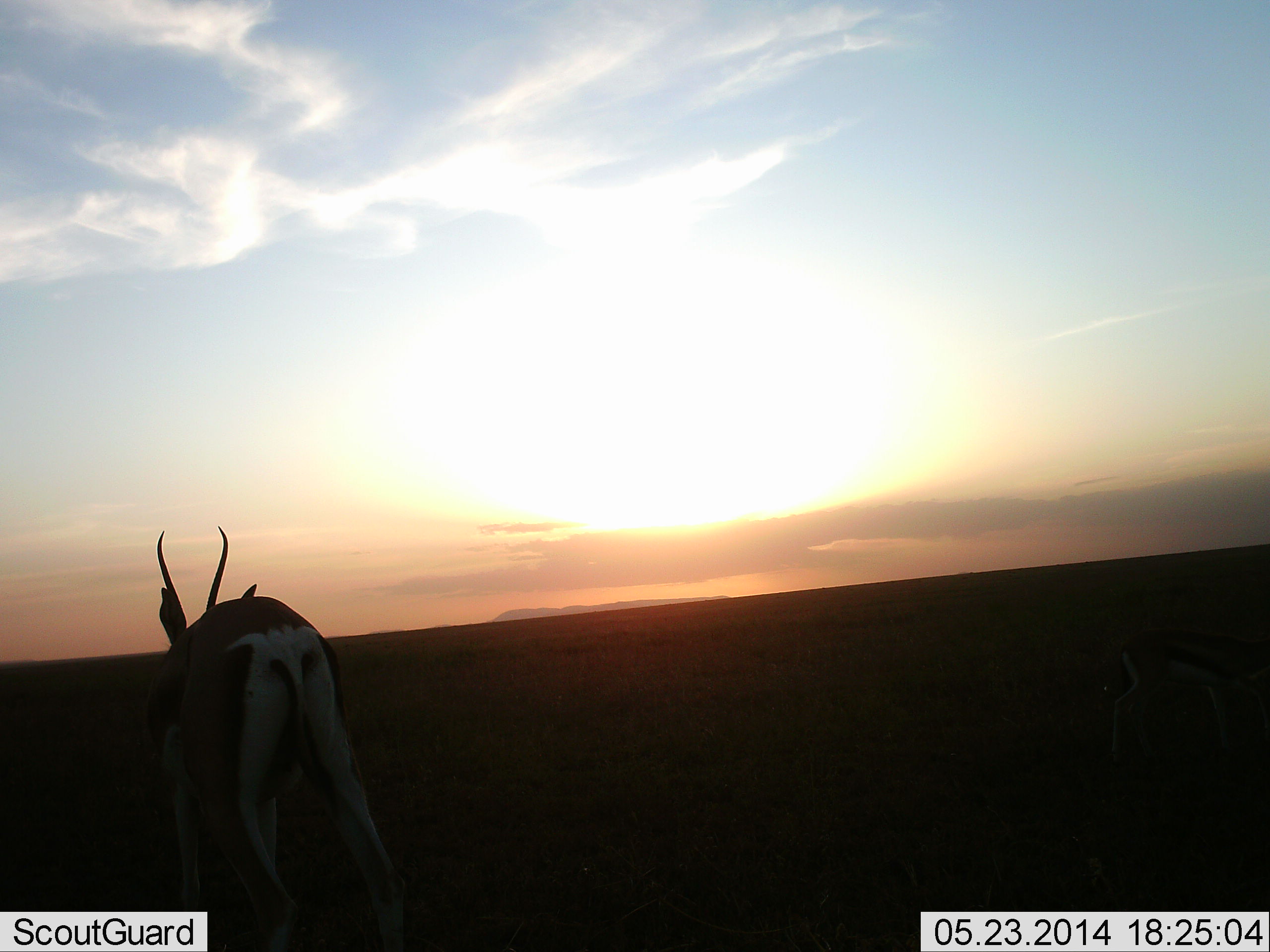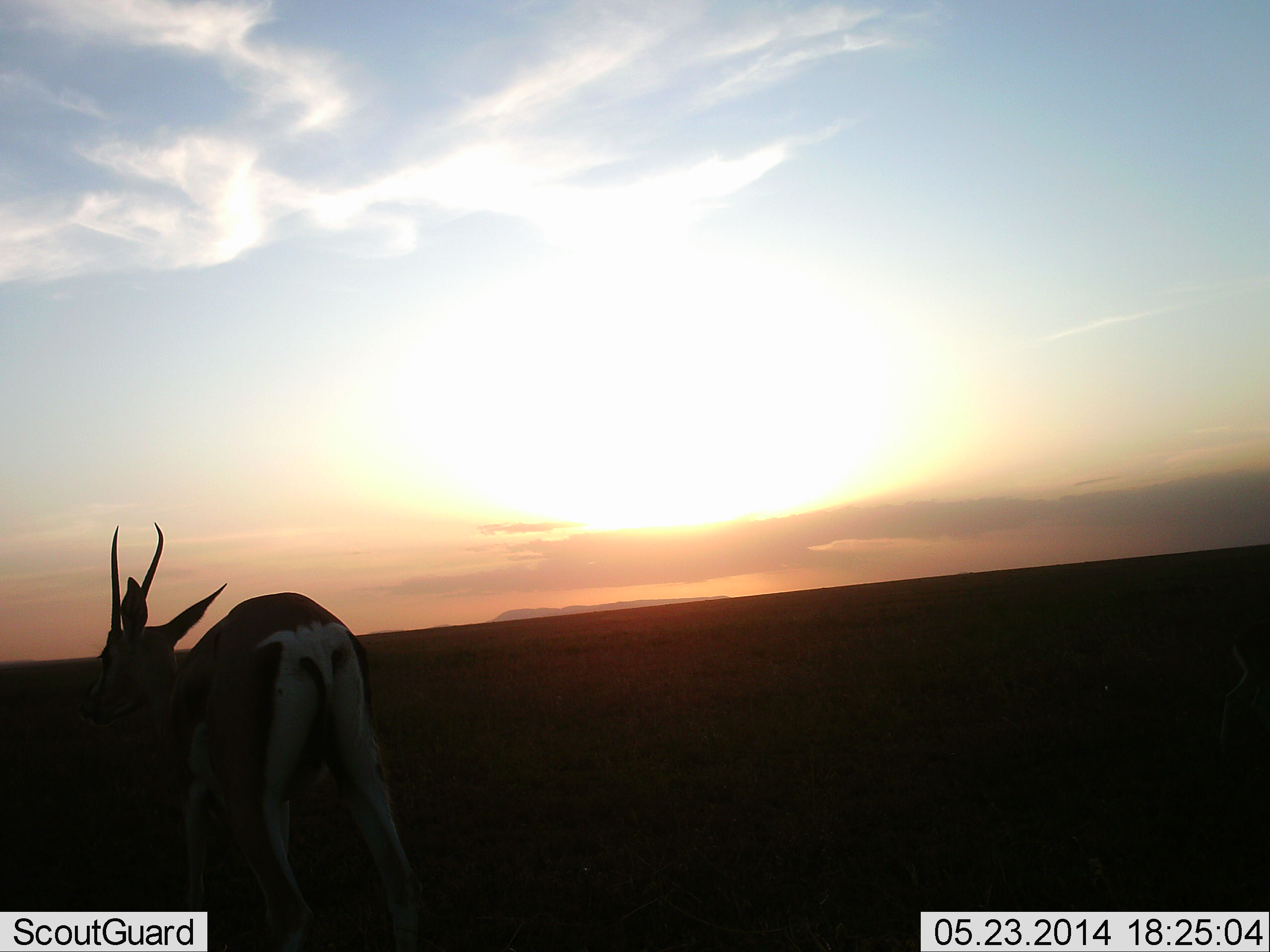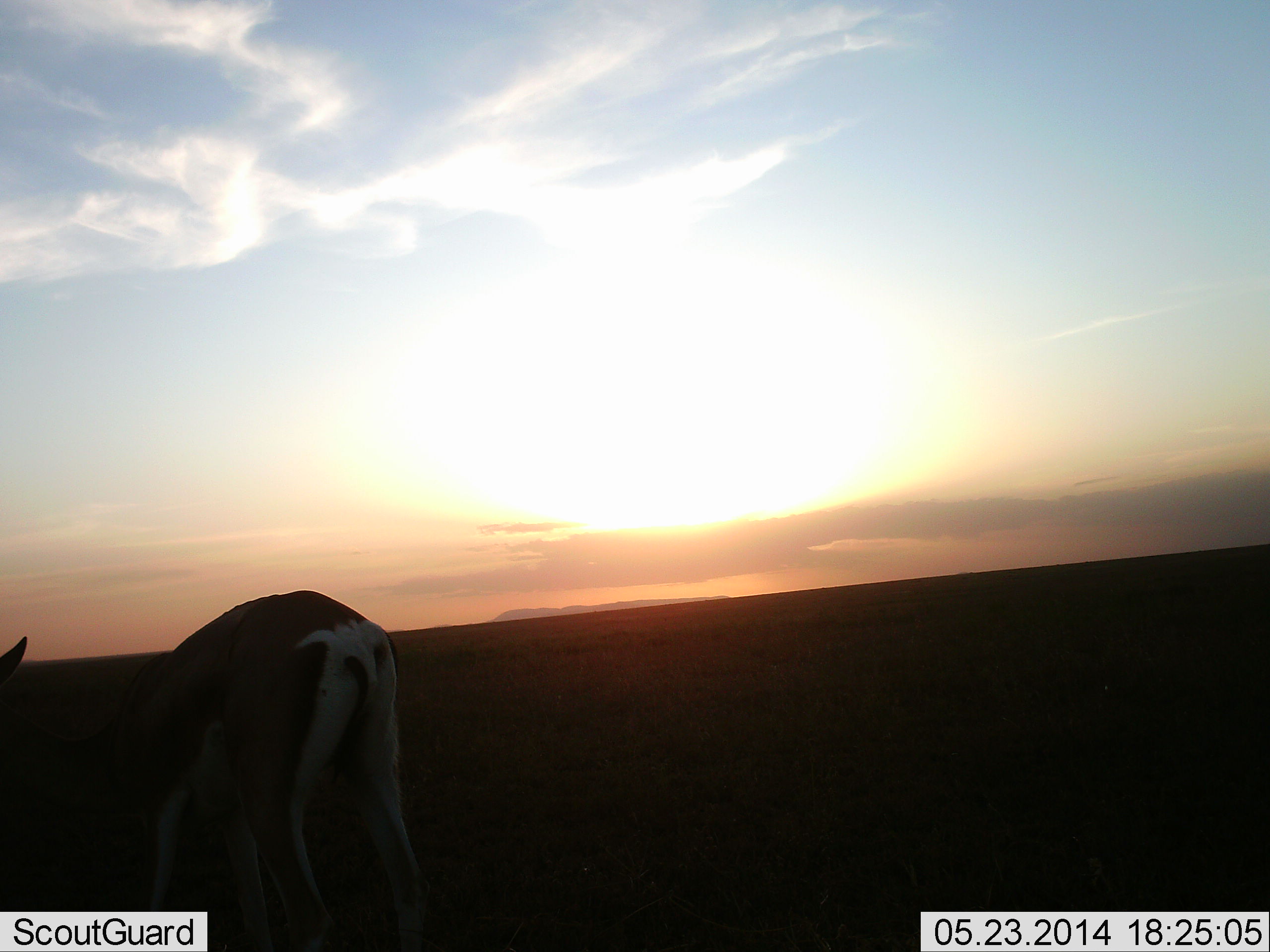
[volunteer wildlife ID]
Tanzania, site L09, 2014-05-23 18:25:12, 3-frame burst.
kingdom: Animalia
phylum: Chordata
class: Mammalia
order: Artiodactyla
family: Bovidae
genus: Nanger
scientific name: Nanger granti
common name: grant's gazelle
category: gazellegrants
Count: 1.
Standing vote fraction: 80%.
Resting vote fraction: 0%.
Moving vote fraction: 10%.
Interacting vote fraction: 0%.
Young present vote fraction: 0%.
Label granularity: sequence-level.